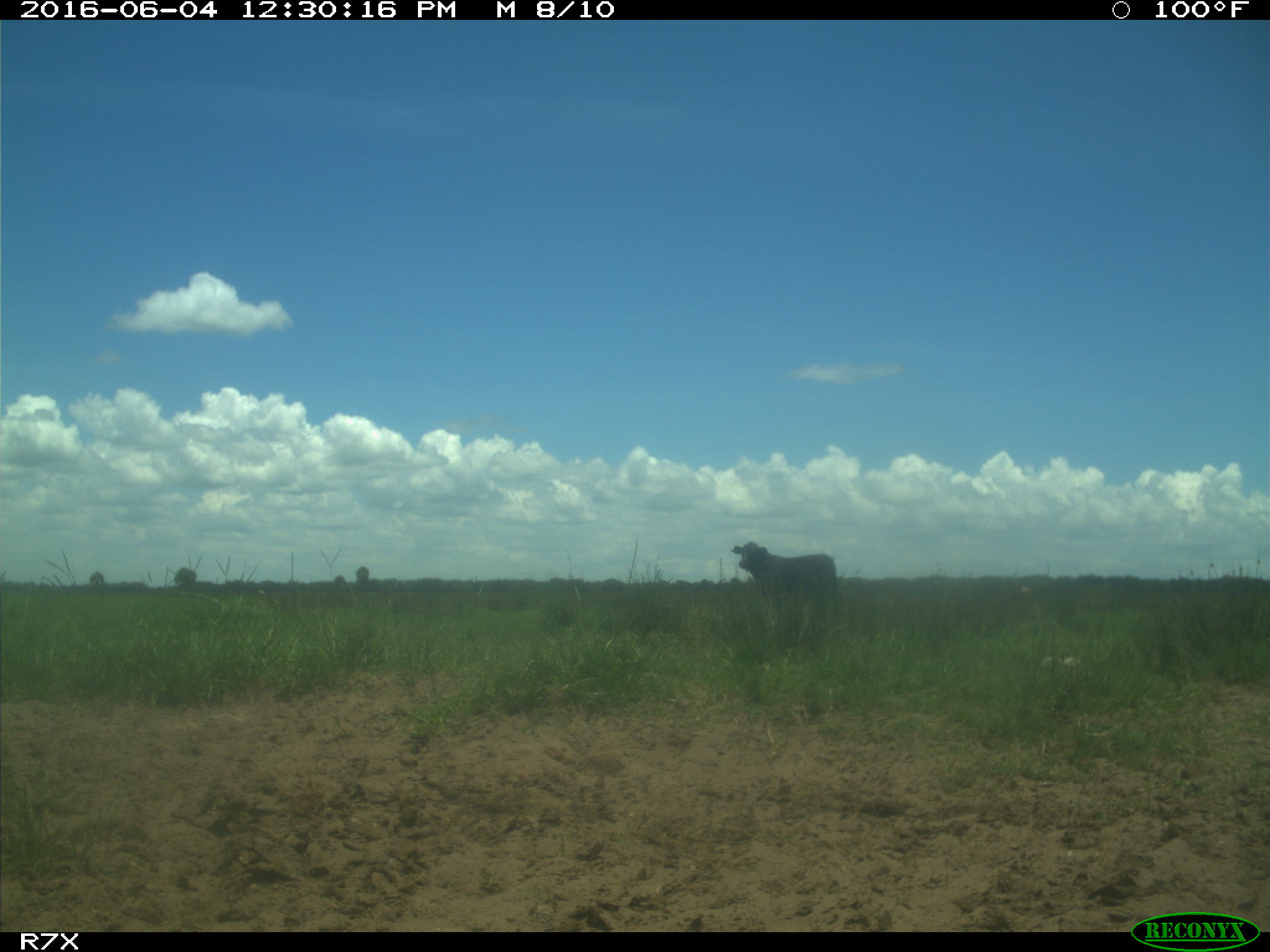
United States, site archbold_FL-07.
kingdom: Animalia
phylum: Chordata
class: Mammalia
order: Artiodactyla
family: Bovidae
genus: Bos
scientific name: Bos taurus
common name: domestic cow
Bos taurus (domestic cow).